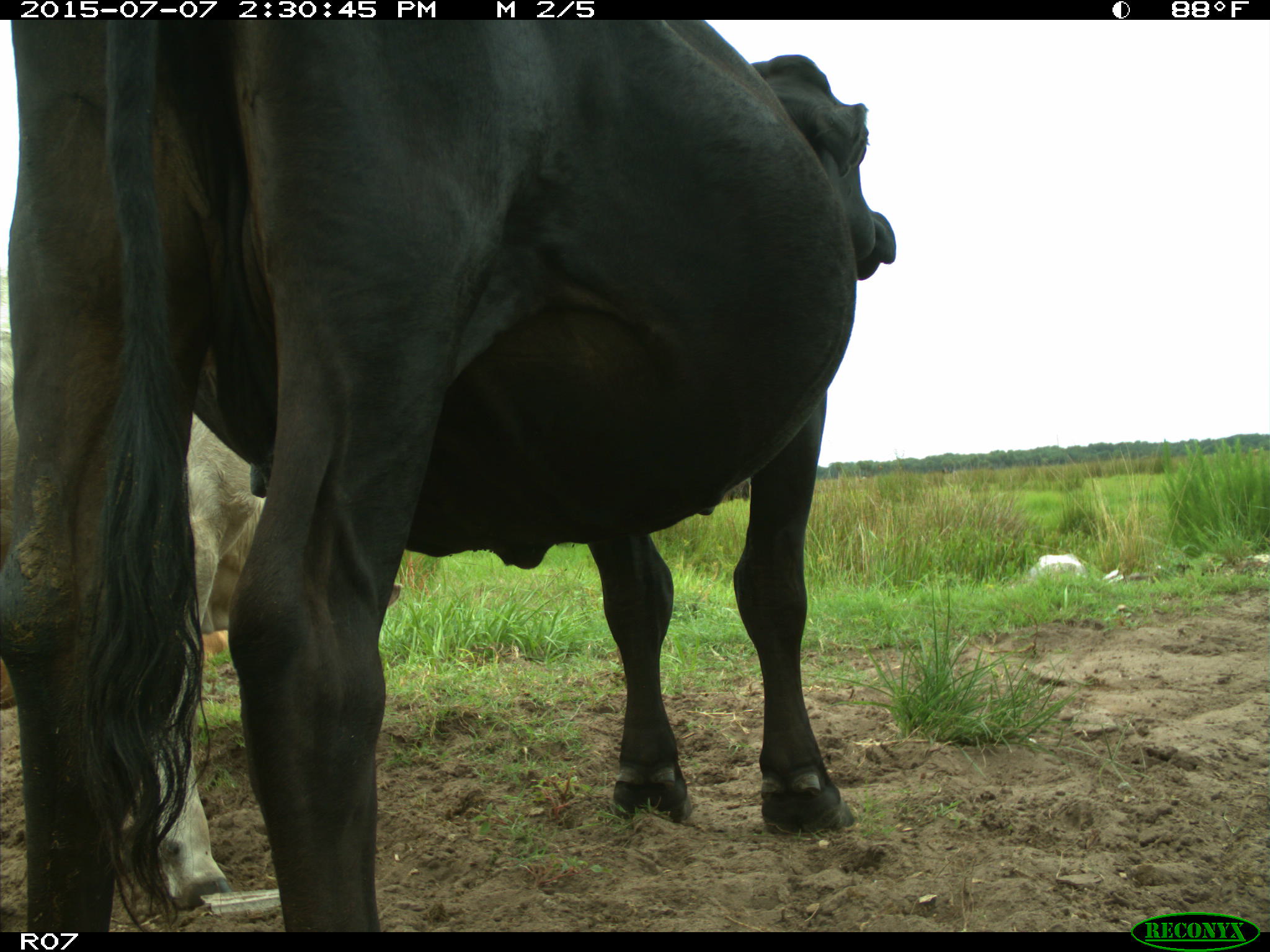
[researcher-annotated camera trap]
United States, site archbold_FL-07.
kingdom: Animalia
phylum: Chordata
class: Mammalia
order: Artiodactyla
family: Bovidae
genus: Bos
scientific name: Bos taurus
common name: domestic cow